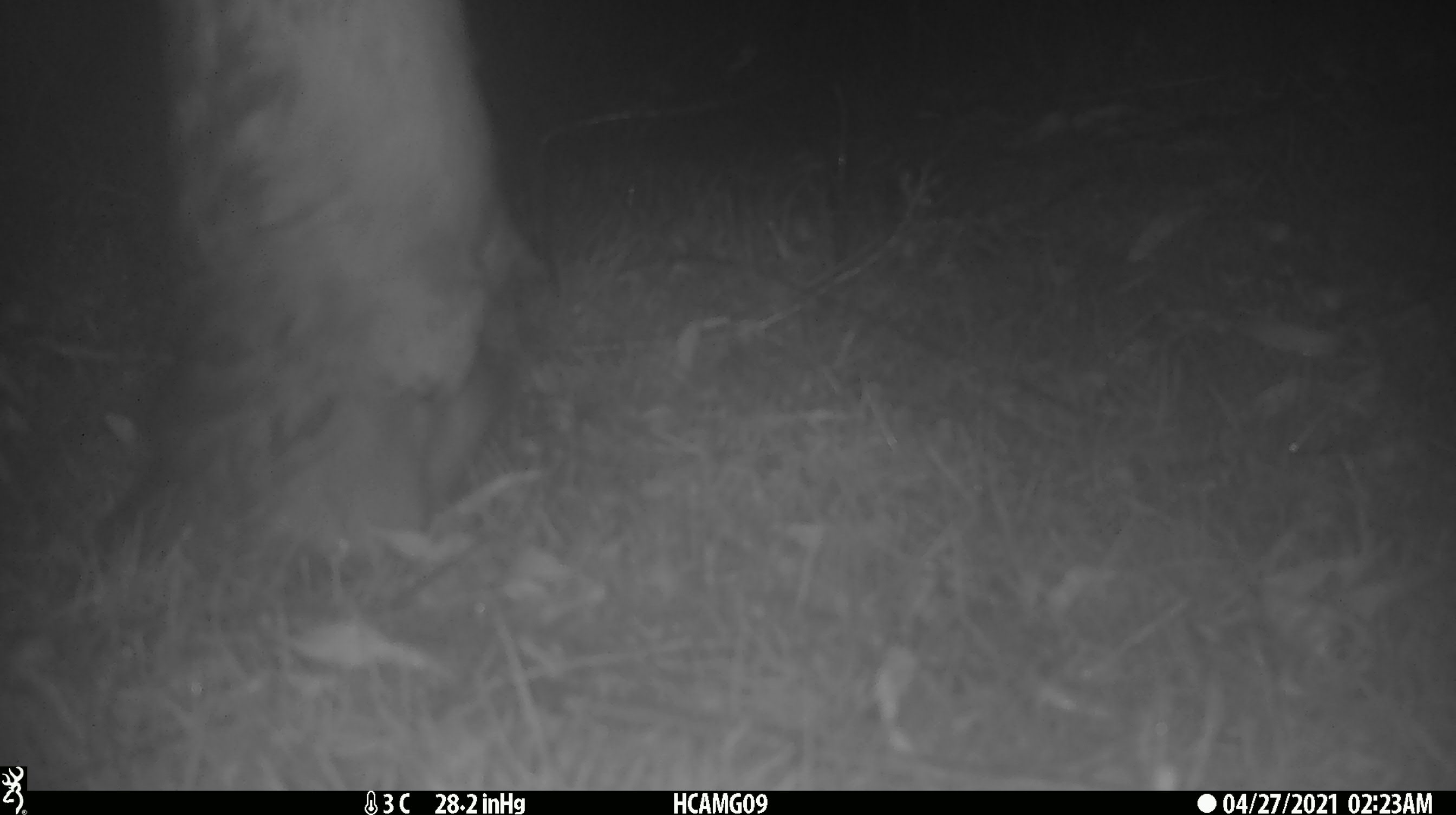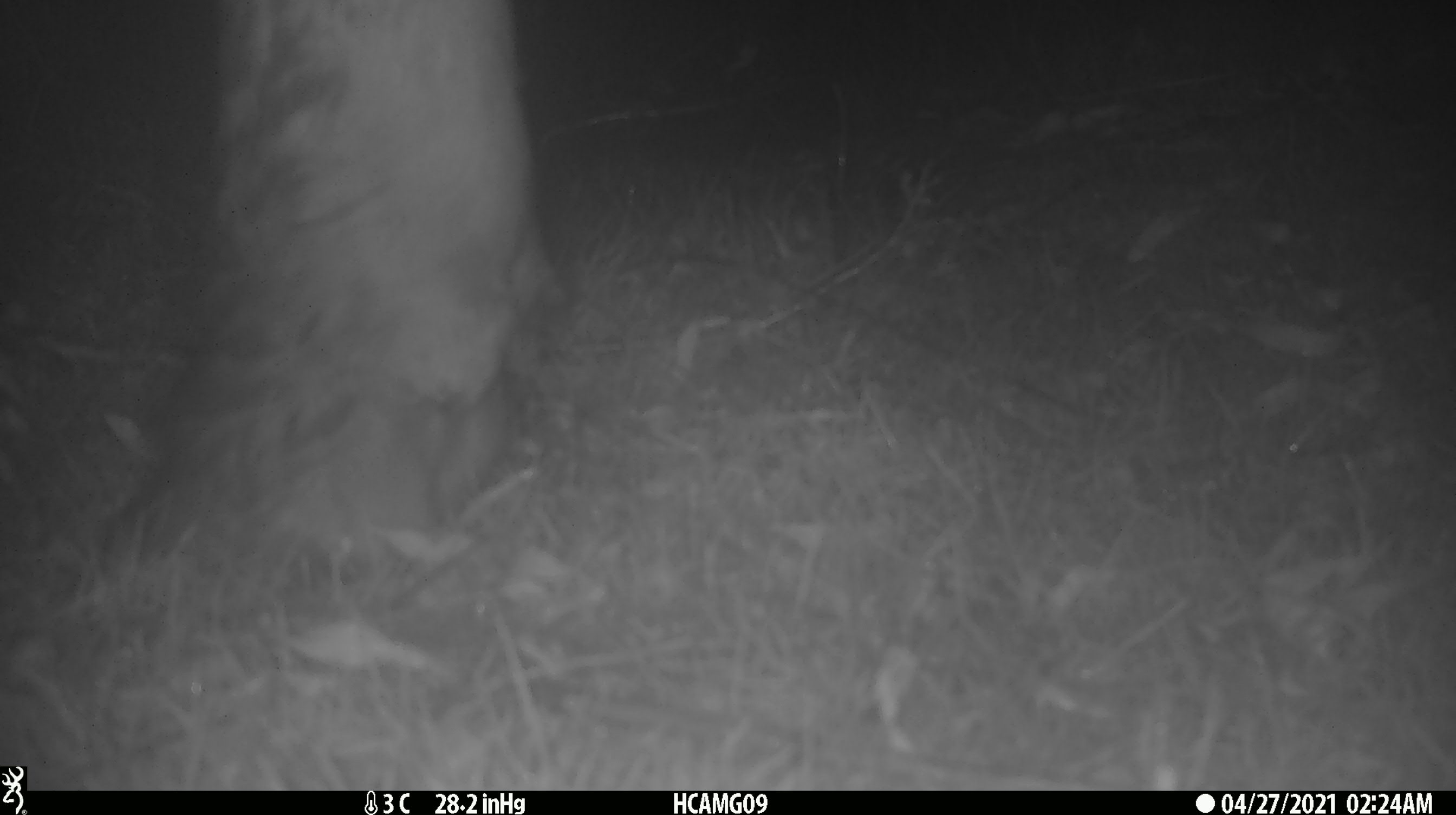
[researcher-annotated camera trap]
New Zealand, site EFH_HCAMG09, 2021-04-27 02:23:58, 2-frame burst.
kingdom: Animalia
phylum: Chordata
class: Mammalia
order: Artiodactyla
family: Bovidae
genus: Bos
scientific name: Bos taurus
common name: domestic cow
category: cow